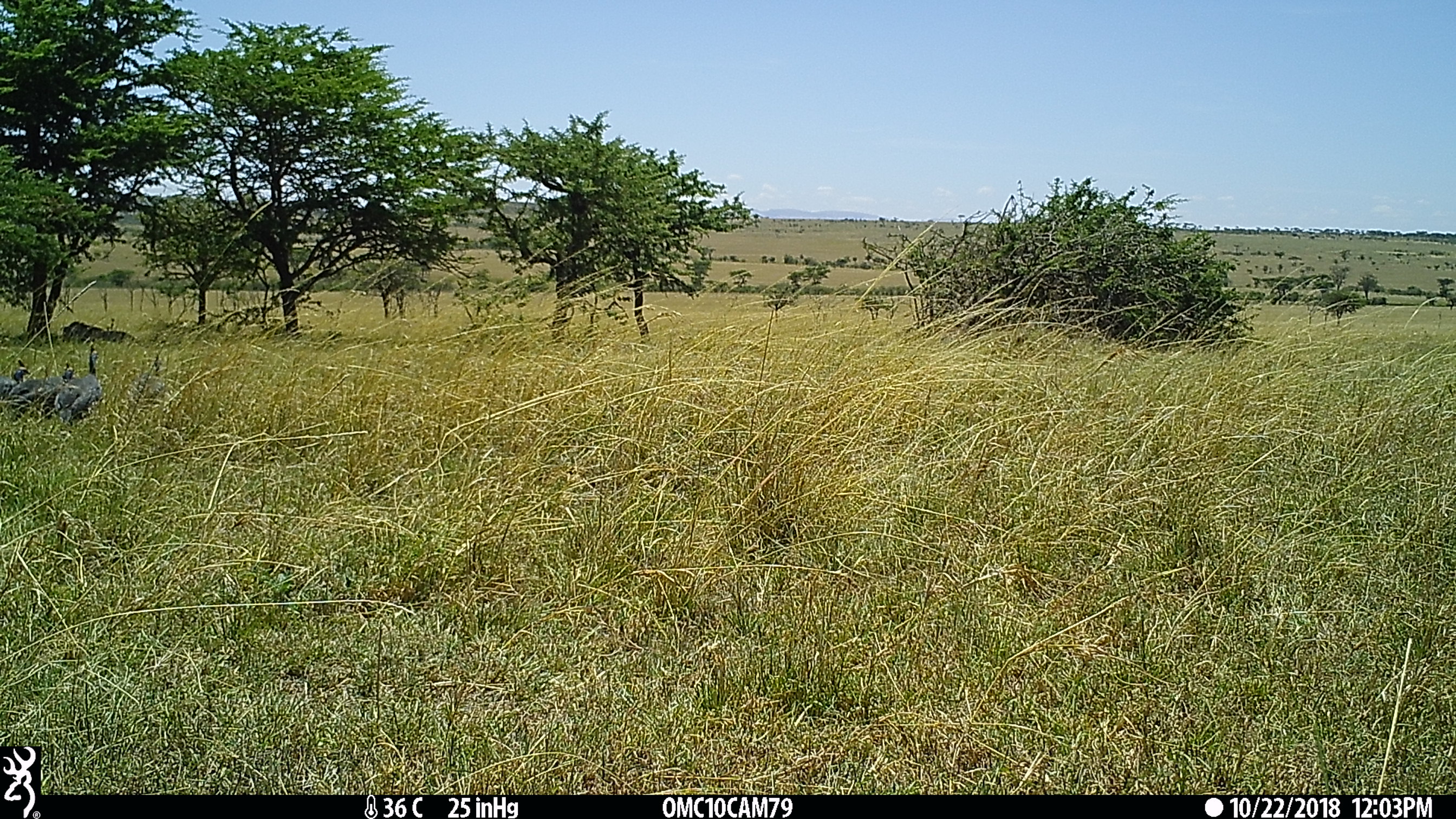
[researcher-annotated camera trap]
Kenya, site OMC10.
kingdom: Animalia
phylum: Chordata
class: Aves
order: Galliformes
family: Numididae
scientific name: Numididae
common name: guineafowl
Guineafowl (Numididae).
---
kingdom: Animalia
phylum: Chordata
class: Mammalia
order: Artiodactyla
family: Suidae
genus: Phacochoerus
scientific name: Phacochoerus africanus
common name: common warthog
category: warthog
Warthog (common warthog) (Phacochoerus africanus).